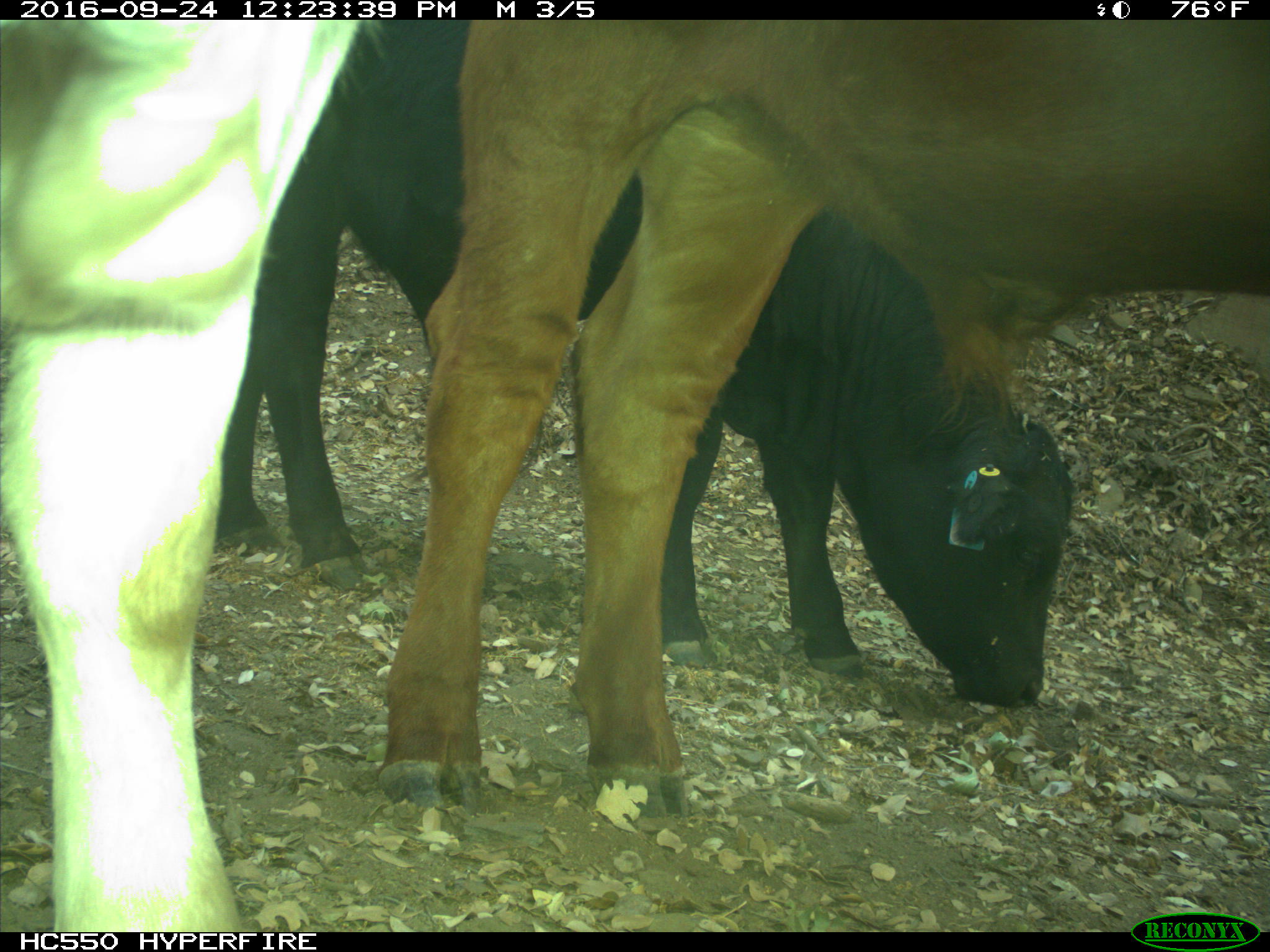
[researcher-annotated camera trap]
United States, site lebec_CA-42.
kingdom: Animalia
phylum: Chordata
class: Mammalia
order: Artiodactyla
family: Bovidae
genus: Bos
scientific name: Bos taurus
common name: domestic cow